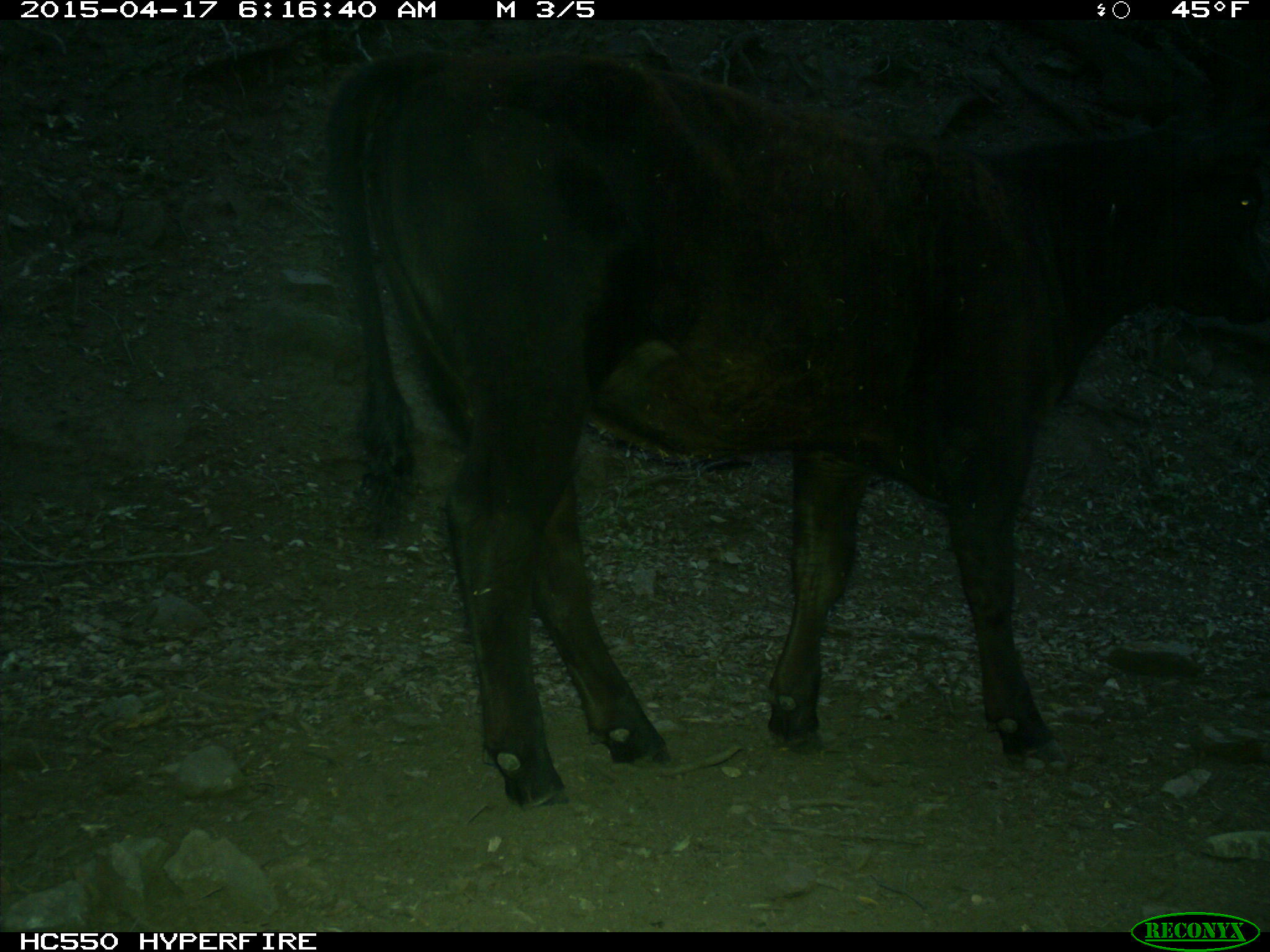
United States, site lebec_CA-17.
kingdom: Animalia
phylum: Chordata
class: Mammalia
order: Artiodactyla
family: Bovidae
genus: Bos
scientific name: Bos taurus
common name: domestic cow